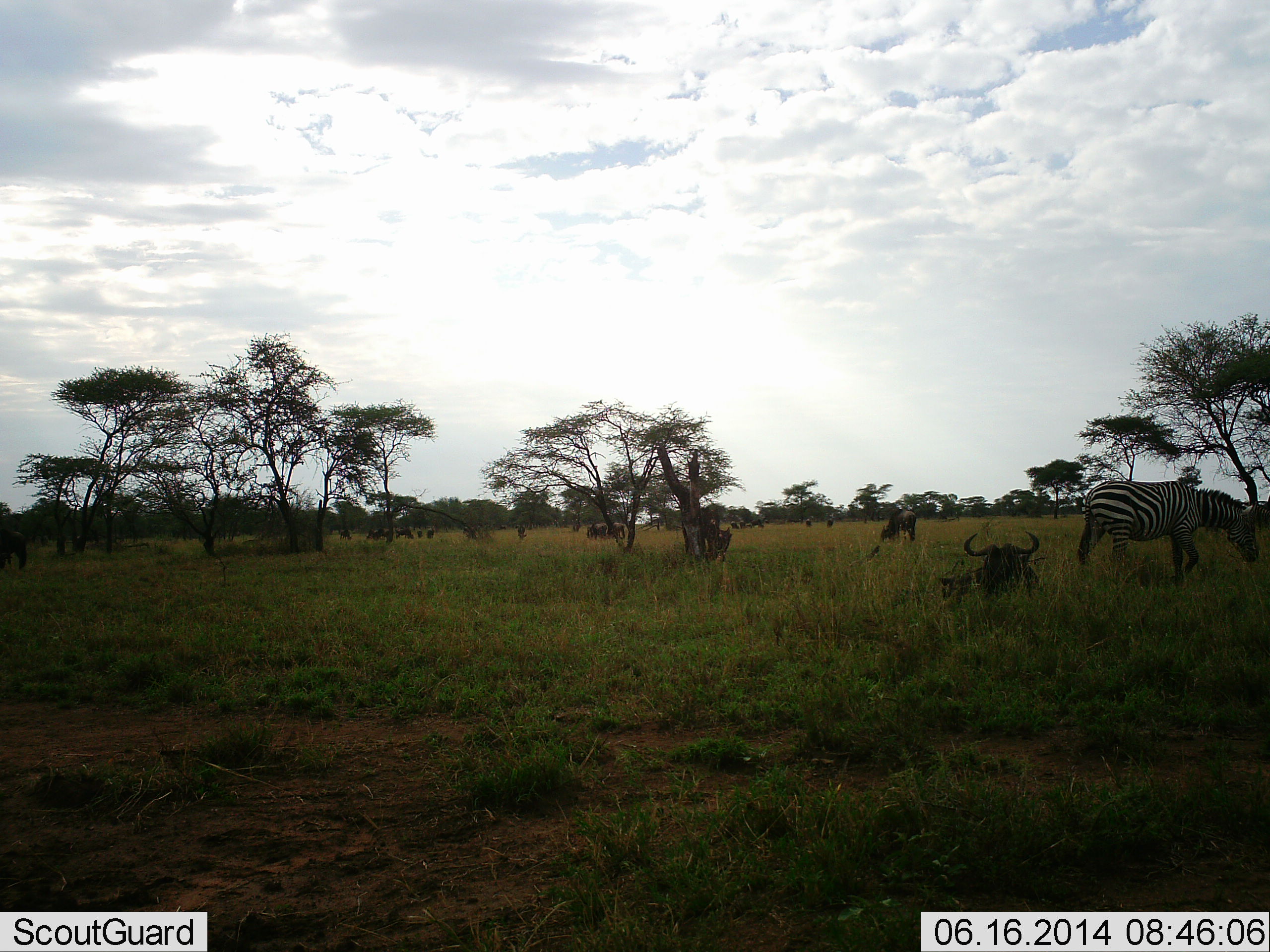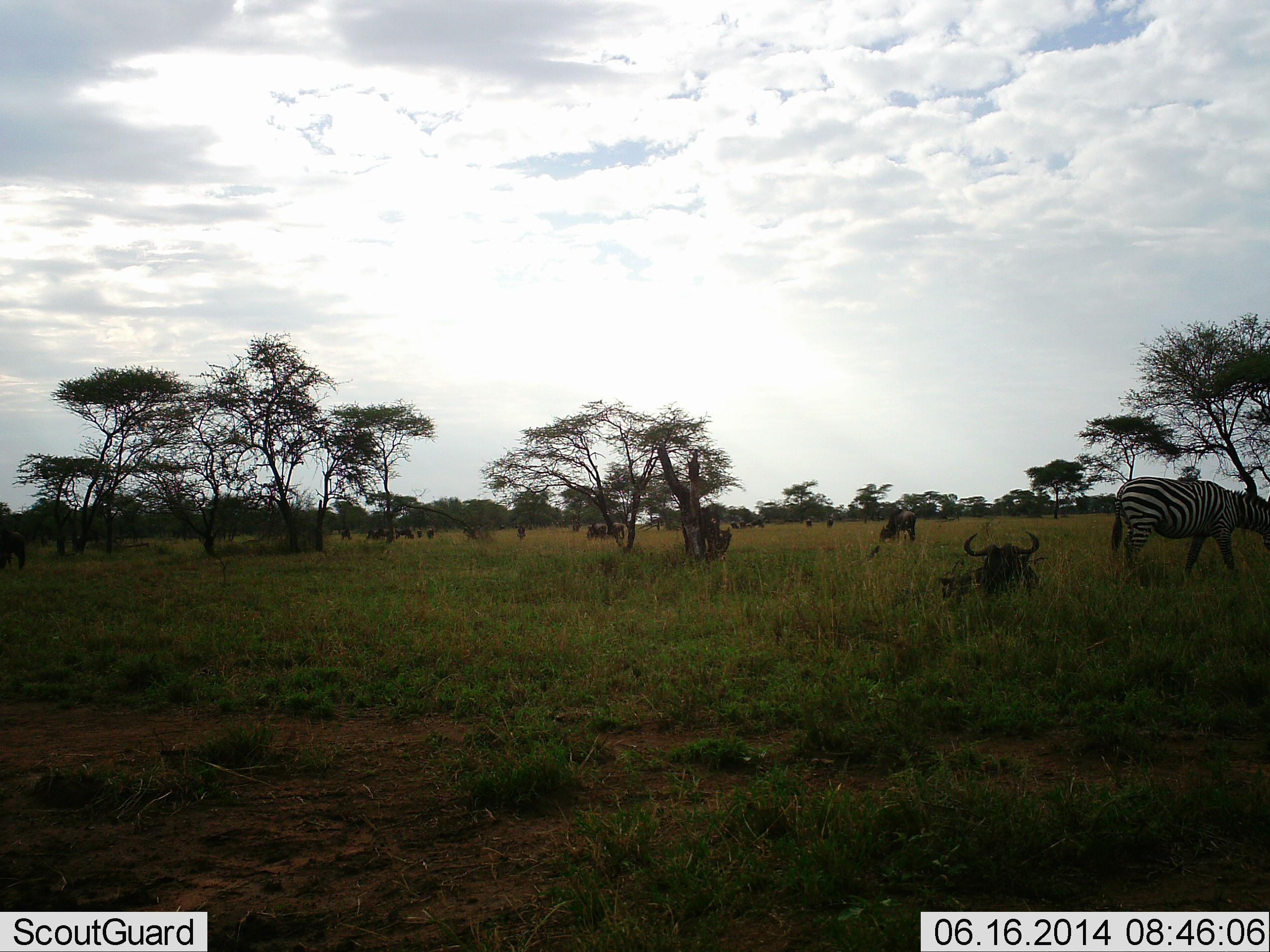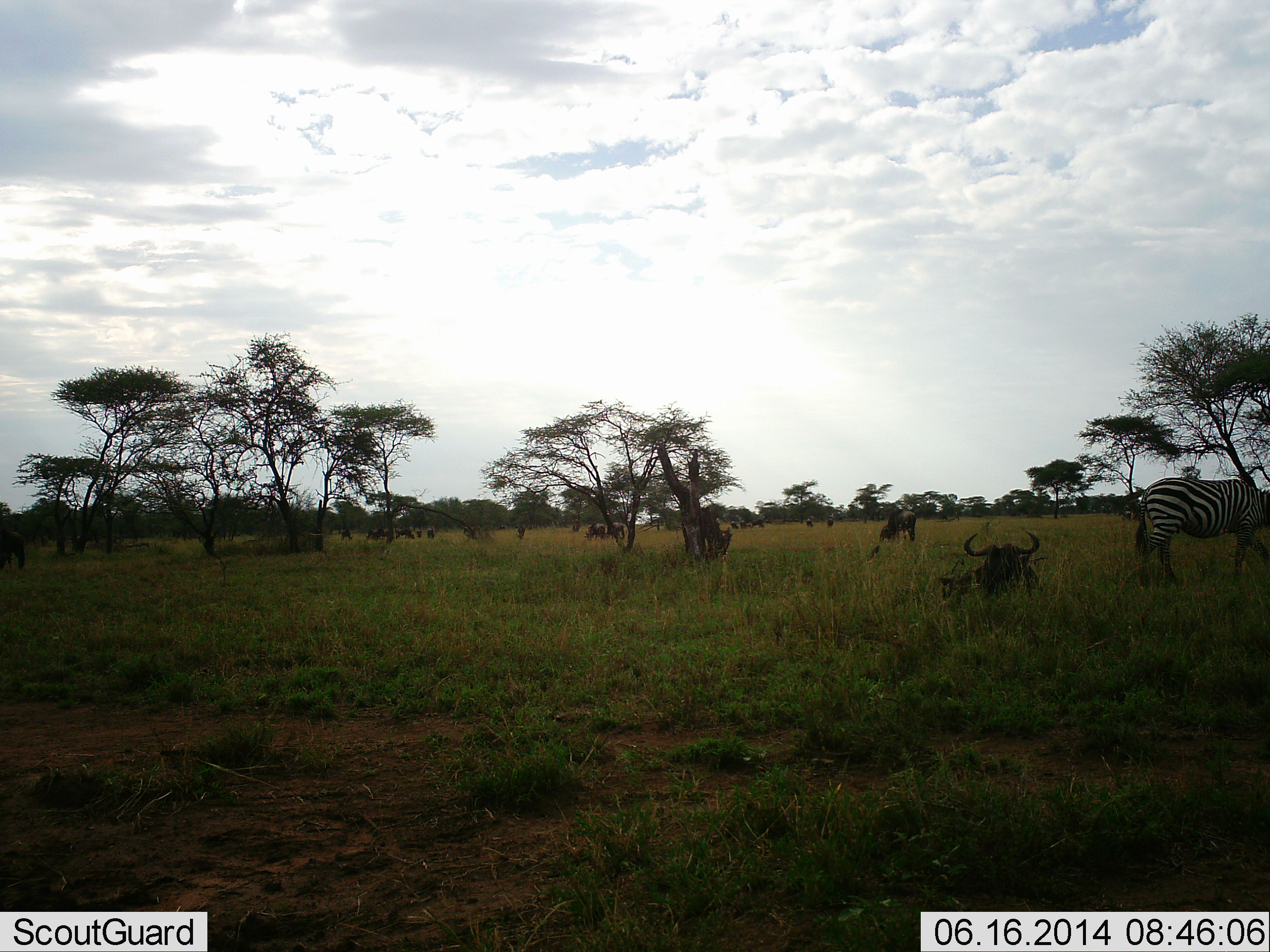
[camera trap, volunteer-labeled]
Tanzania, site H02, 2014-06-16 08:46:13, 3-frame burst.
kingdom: Animalia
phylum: Chordata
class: Mammalia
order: Artiodactyla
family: Bovidae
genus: Connochaetes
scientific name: Connochaetes taurinus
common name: blue wildebeest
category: wildebeest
Wildebeest (blue wildebeest) (Connochaetes taurinus), count 11-50. Behavior (volunteer vote fractions): standing 50%, resting 100%, moving 10%, interacting 0%. Young present (vote fraction): 0%. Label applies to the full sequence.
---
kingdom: Animalia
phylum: Chordata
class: Mammalia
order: Perissodactyla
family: Equidae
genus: Equus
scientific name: Equus quagga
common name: plains zebra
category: zebra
Zebra (plains zebra) (Equus quagga), count 1. Behavior (volunteer vote fractions): standing 14%, resting 0%, moving 79%, interacting 0%. Young present (vote fraction): 0%. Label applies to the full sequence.